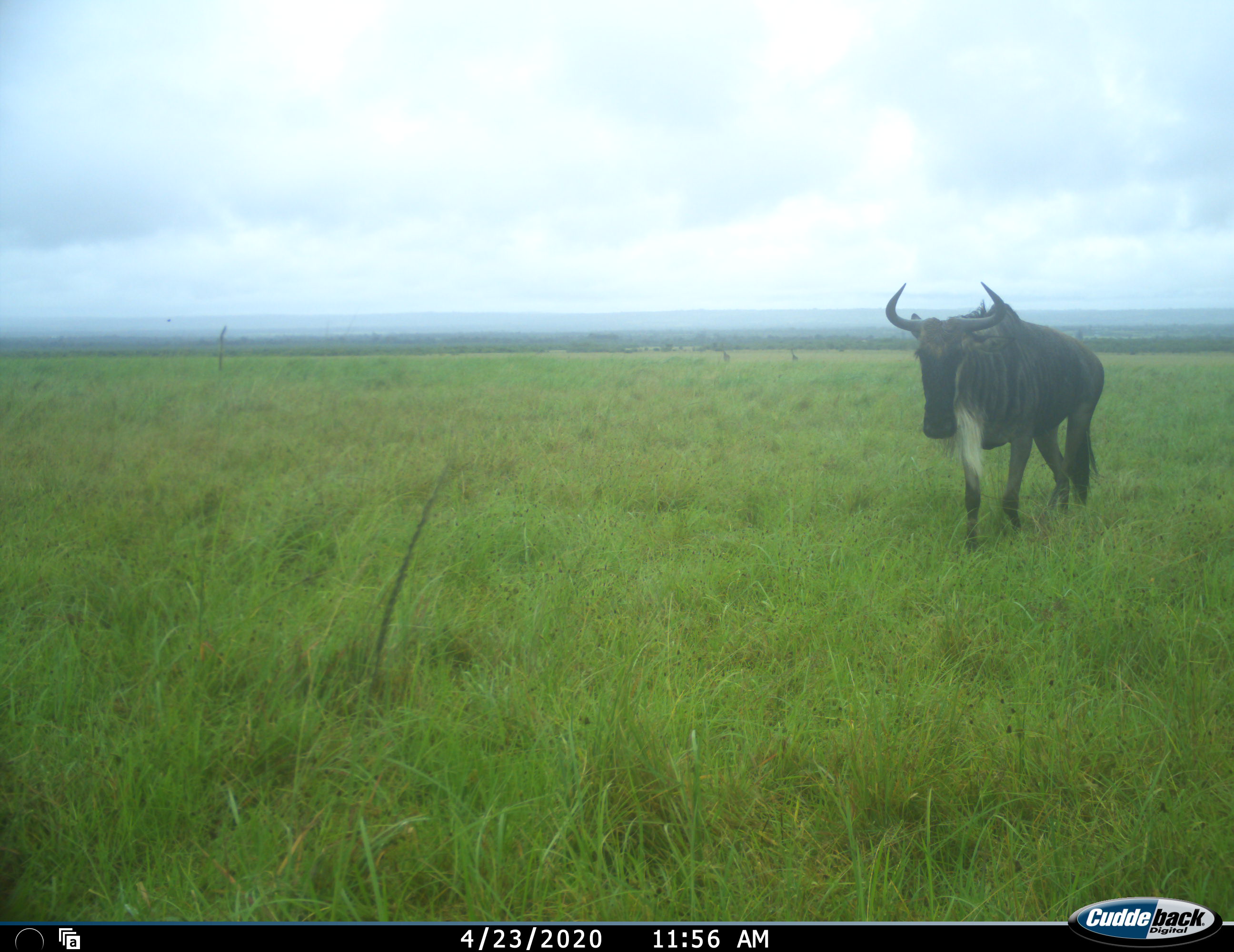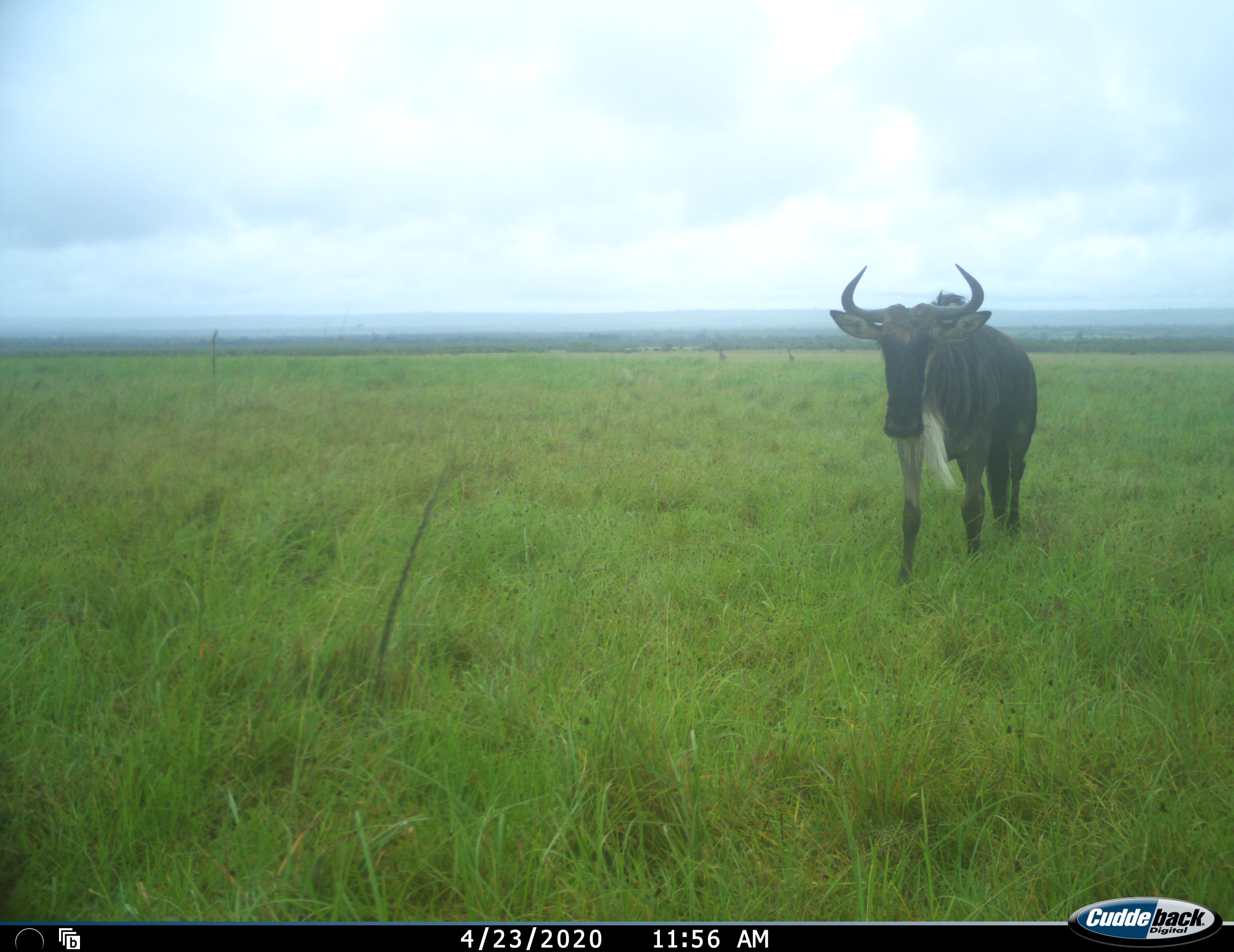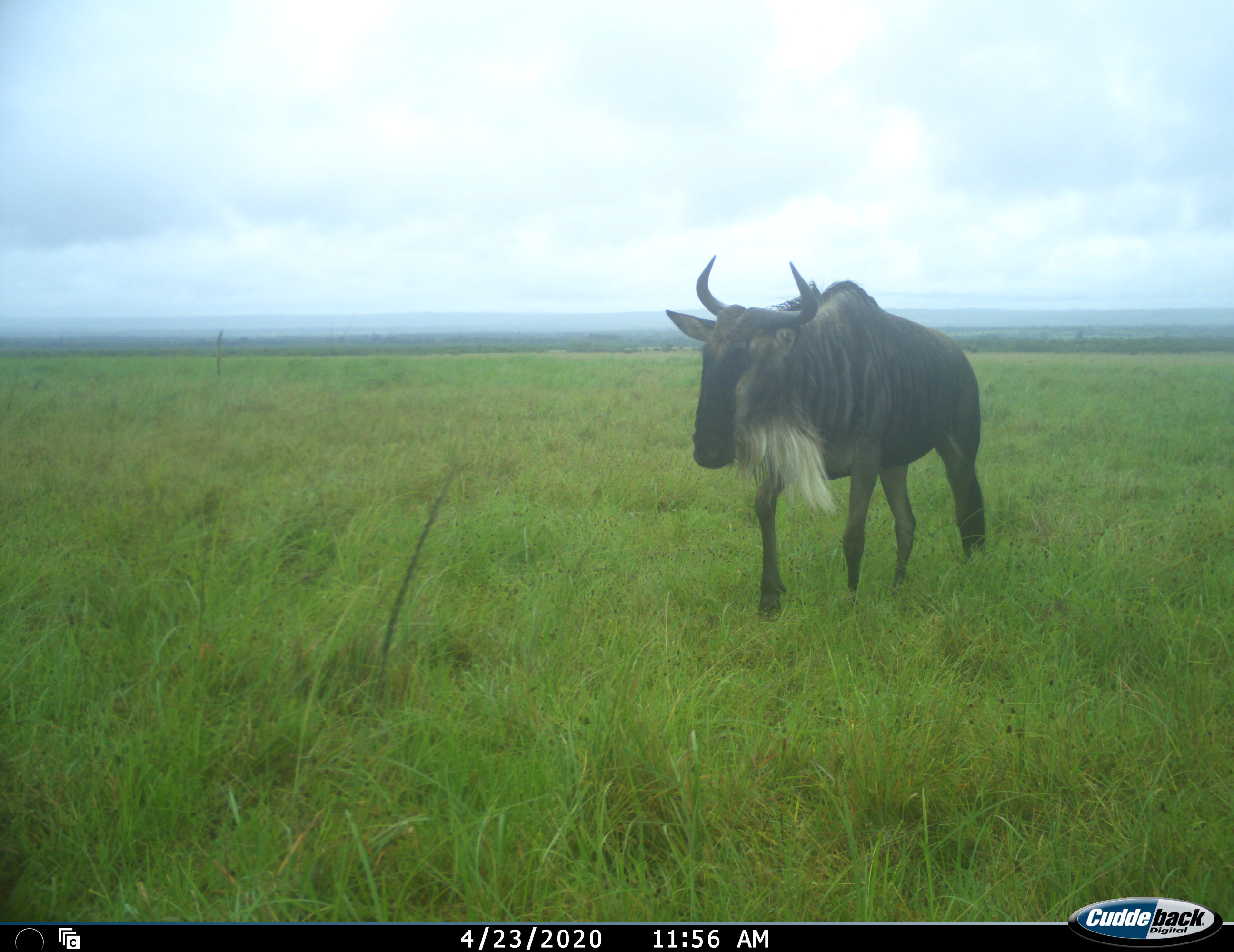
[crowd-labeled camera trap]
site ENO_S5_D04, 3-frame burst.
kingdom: Animalia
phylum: Chordata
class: Mammalia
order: Artiodactyla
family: Bovidae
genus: Connochaetes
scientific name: Connochaetes taurinus taurinus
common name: blue wildebeest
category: wildebeestblue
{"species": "wildebeestblue (blue wildebeest) (Connochaetes taurinus taurinus)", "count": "1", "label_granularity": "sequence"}